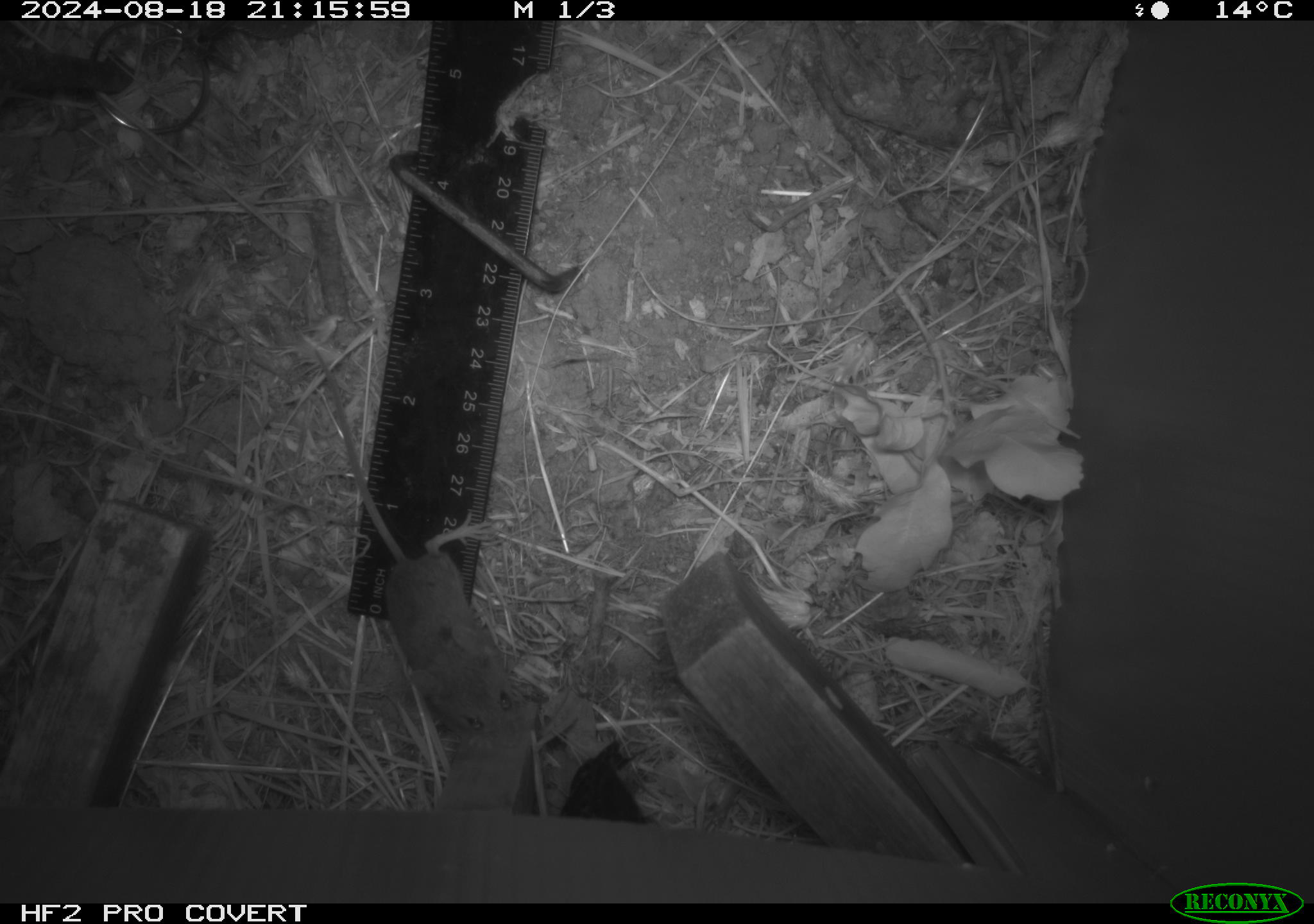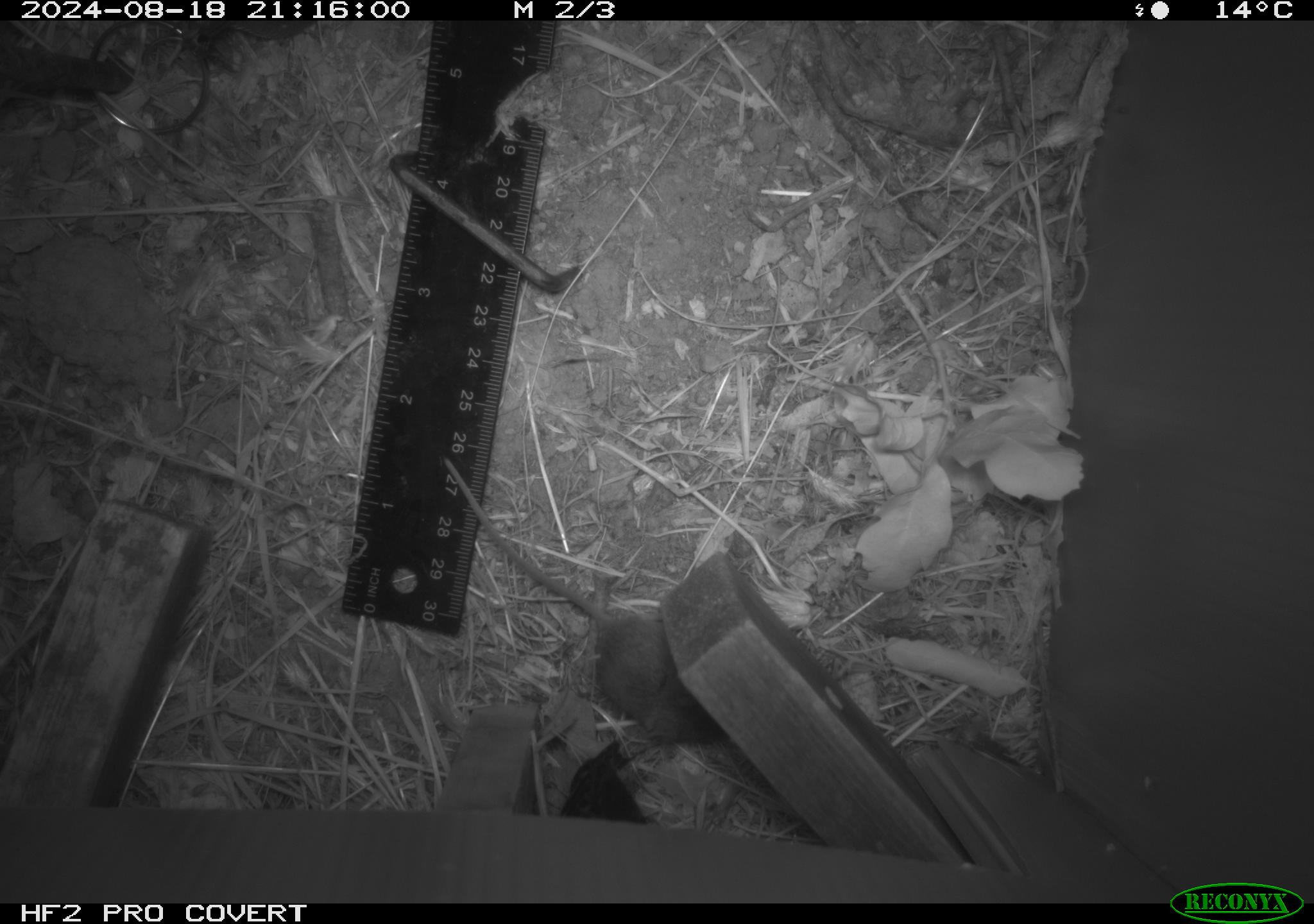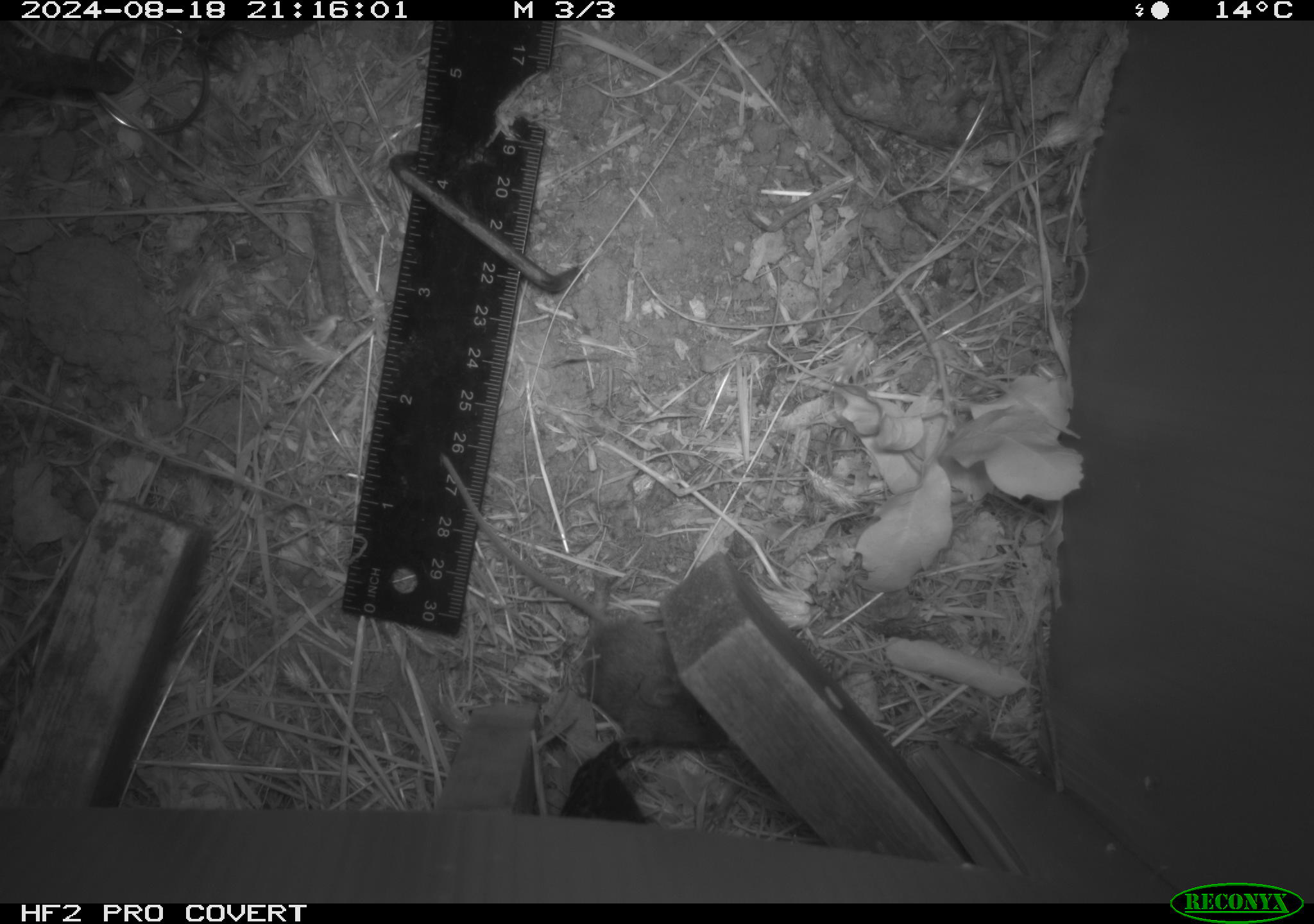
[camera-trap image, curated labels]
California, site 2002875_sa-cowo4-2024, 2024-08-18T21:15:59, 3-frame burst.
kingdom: Animalia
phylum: Chordata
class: Mammalia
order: Rodentia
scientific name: Rodentia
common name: mouse species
Mouse species (Rodentia).